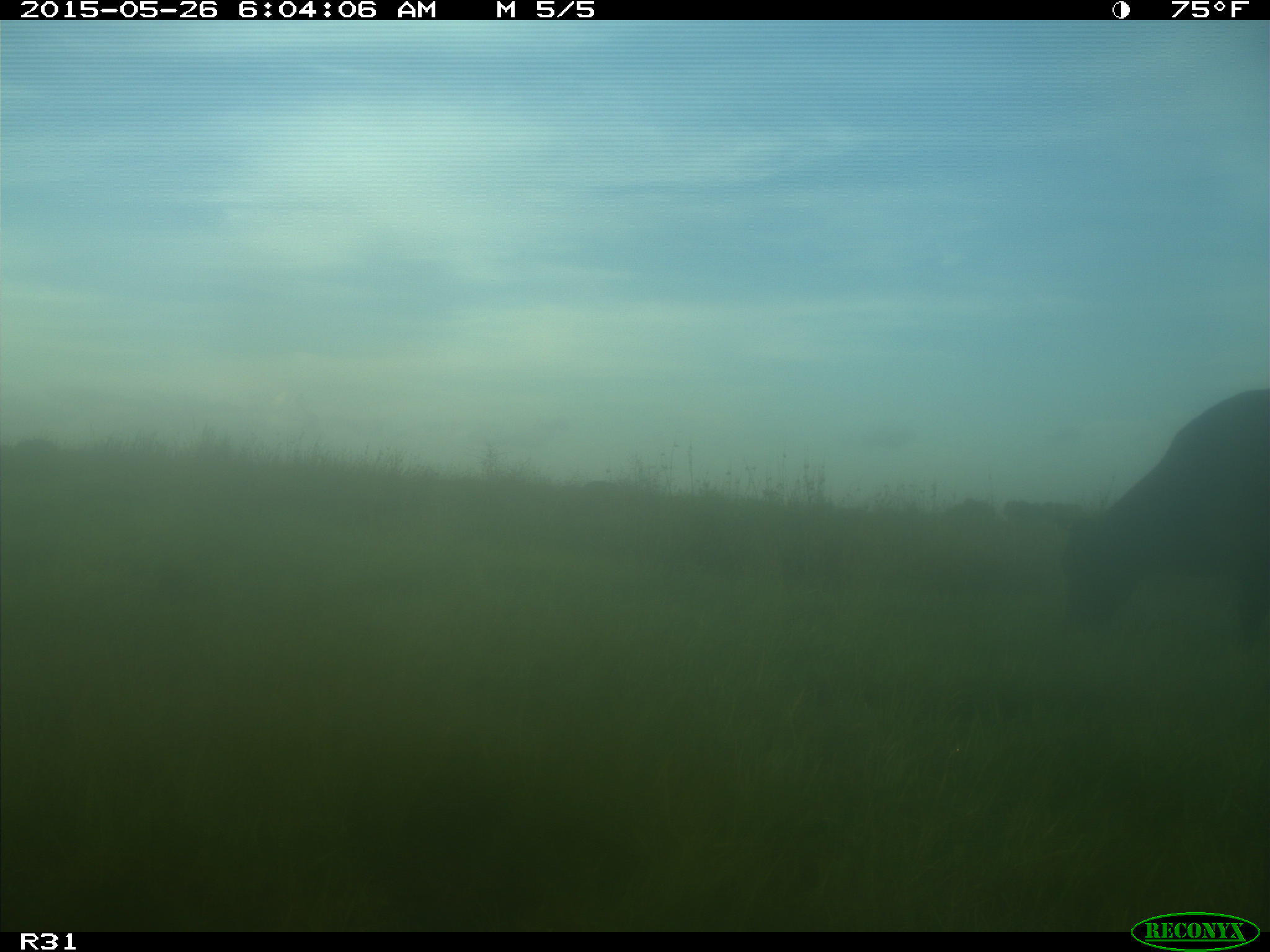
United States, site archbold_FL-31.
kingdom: Animalia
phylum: Chordata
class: Mammalia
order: Artiodactyla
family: Bovidae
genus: Bos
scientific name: Bos taurus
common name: domestic cow